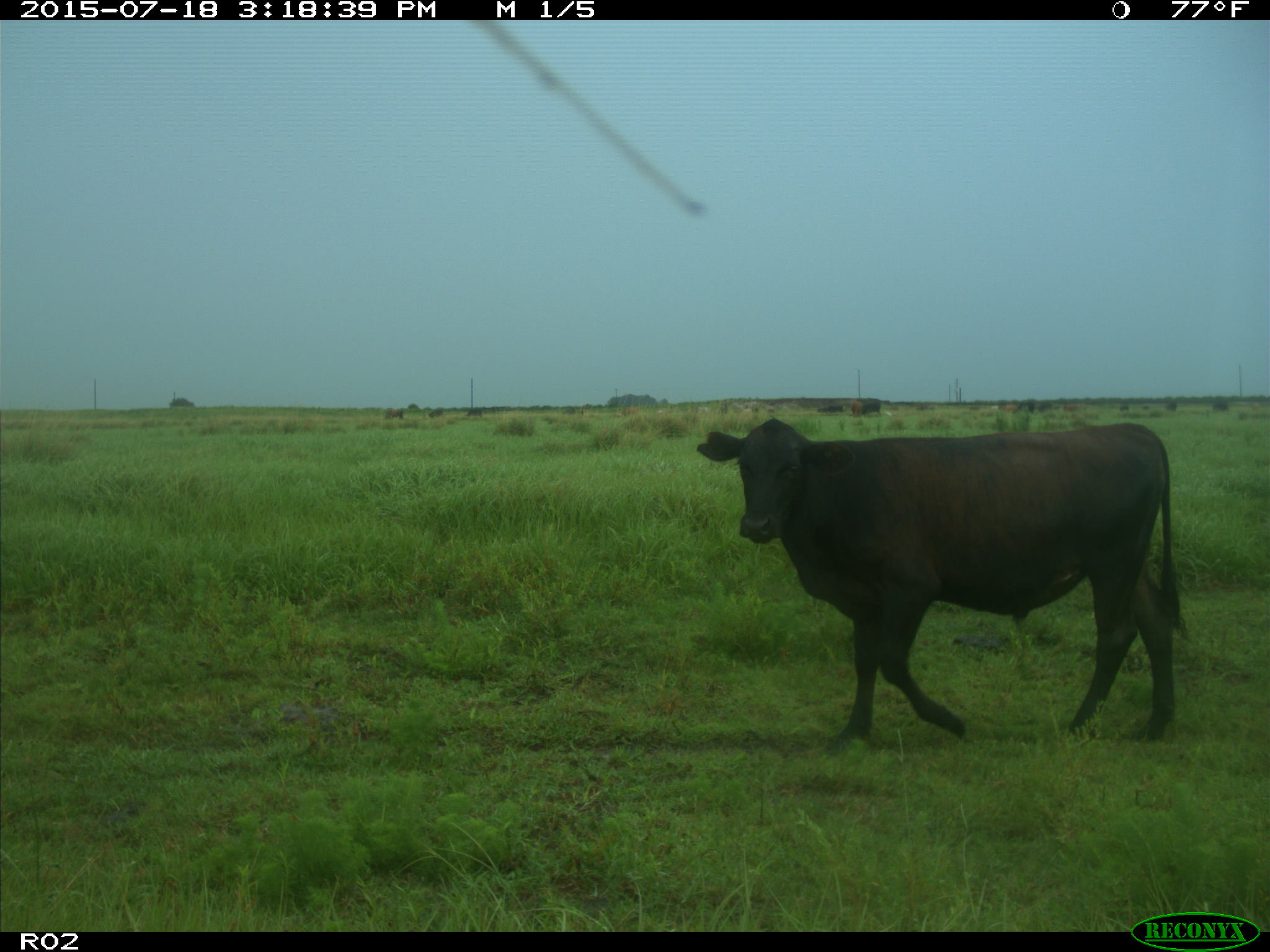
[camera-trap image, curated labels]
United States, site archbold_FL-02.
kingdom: Animalia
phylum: Chordata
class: Mammalia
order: Artiodactyla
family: Bovidae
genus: Bos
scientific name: Bos taurus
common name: domestic cow